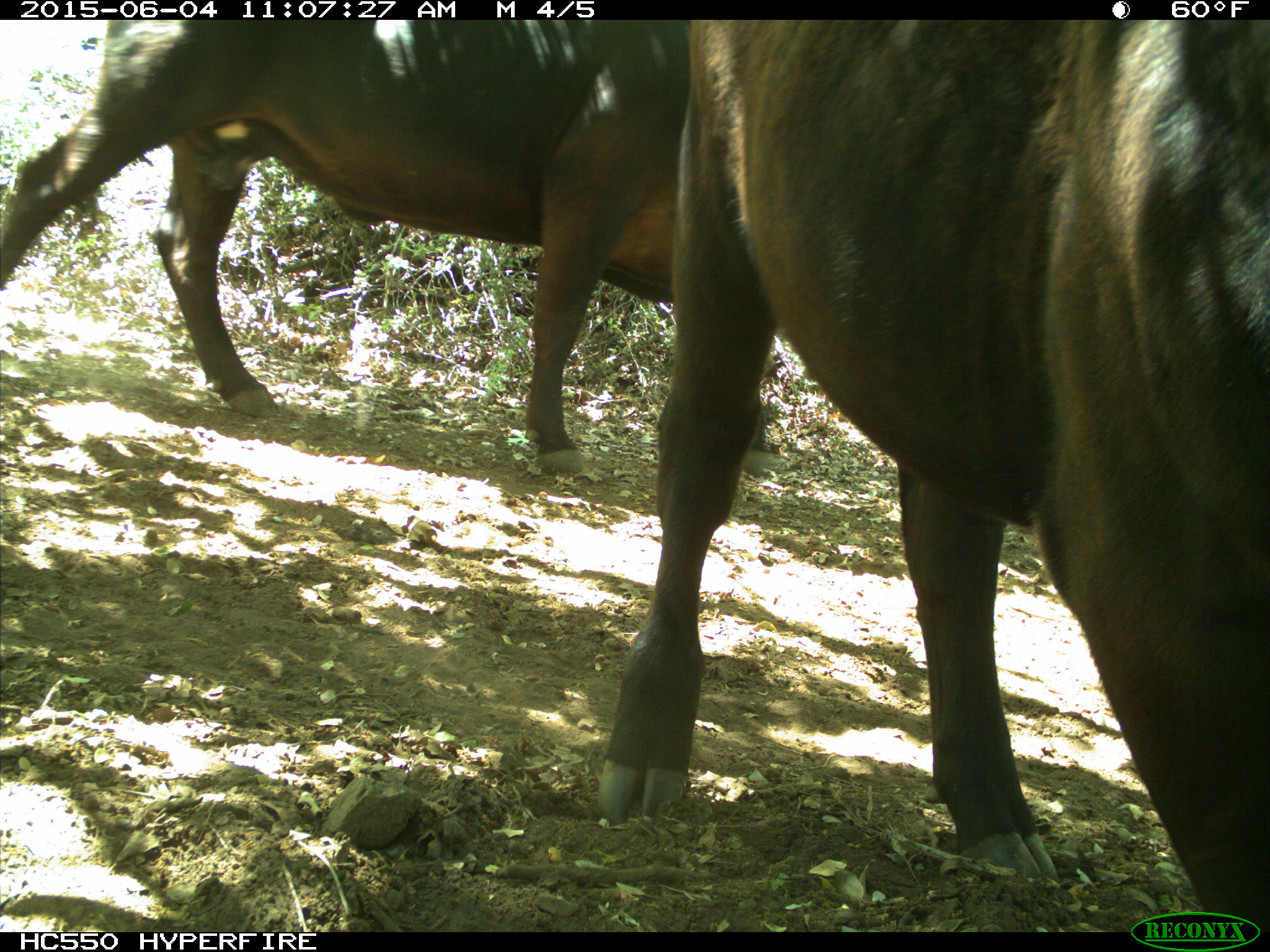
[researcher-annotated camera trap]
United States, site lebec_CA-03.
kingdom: Animalia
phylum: Chordata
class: Mammalia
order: Artiodactyla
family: Bovidae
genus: Bos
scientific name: Bos taurus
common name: domestic cow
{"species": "Bos taurus (domestic cow)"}